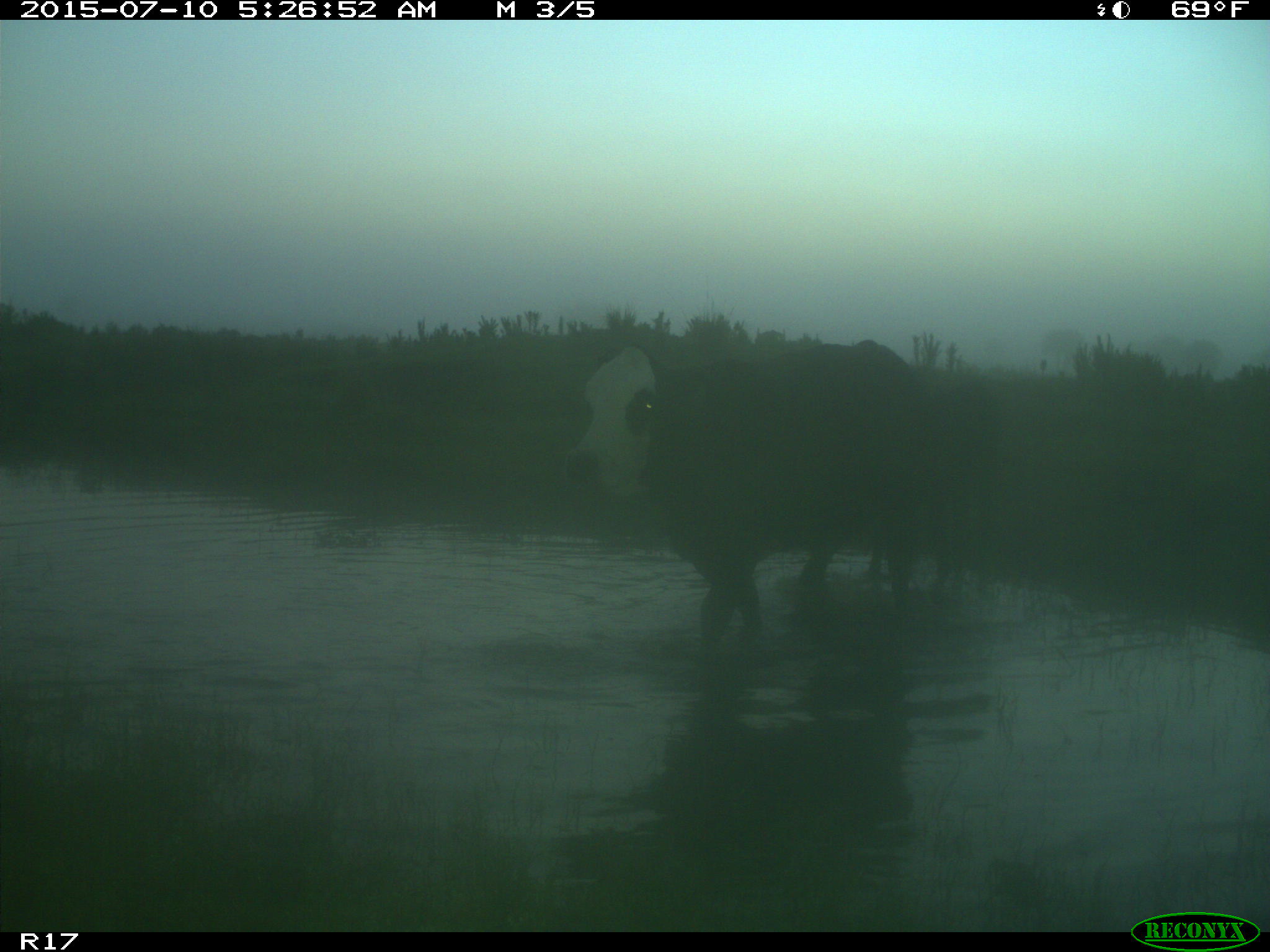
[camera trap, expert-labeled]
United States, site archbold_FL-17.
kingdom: Animalia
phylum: Chordata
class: Mammalia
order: Artiodactyla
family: Bovidae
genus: Bos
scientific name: Bos taurus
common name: domestic cow